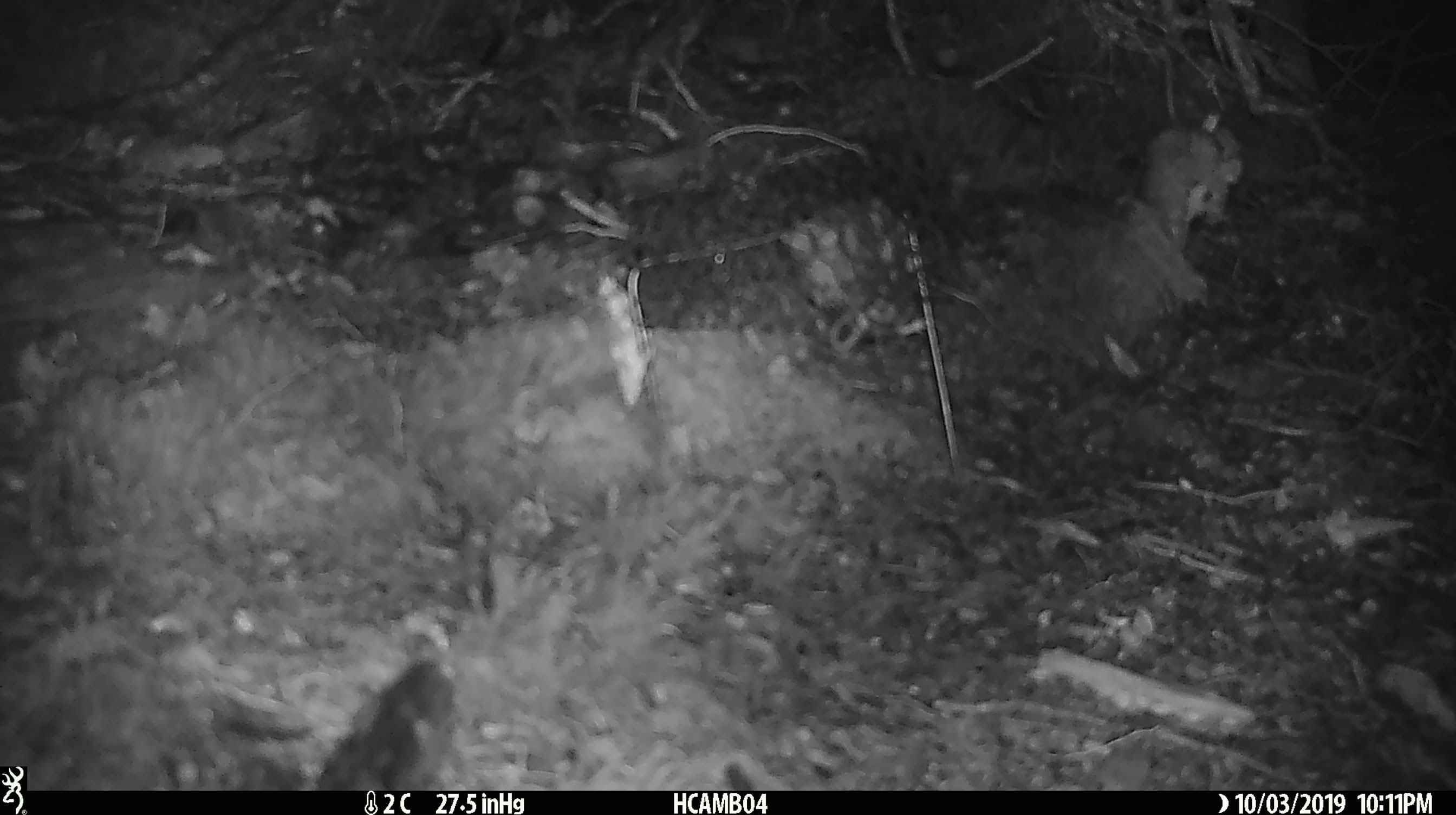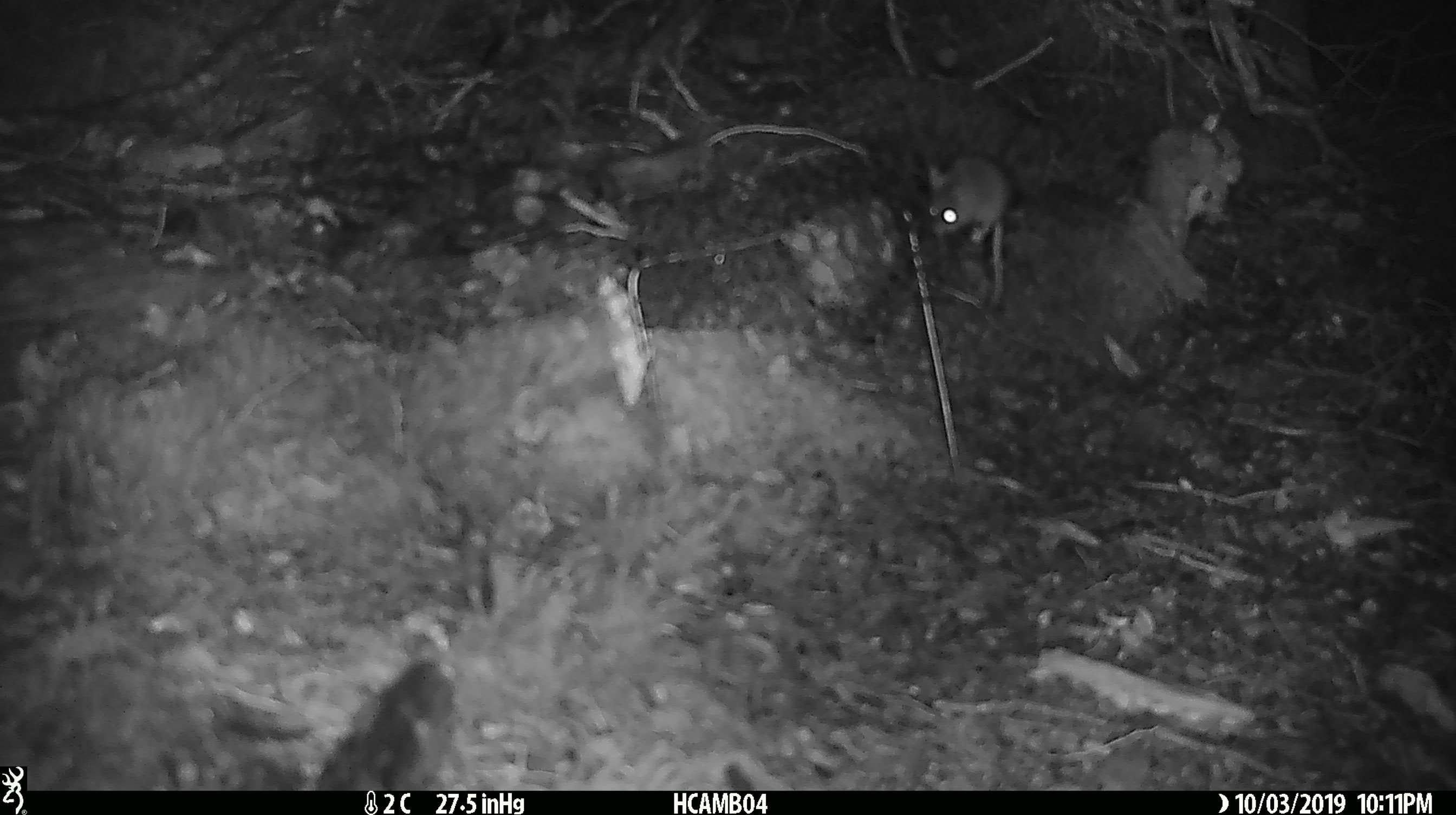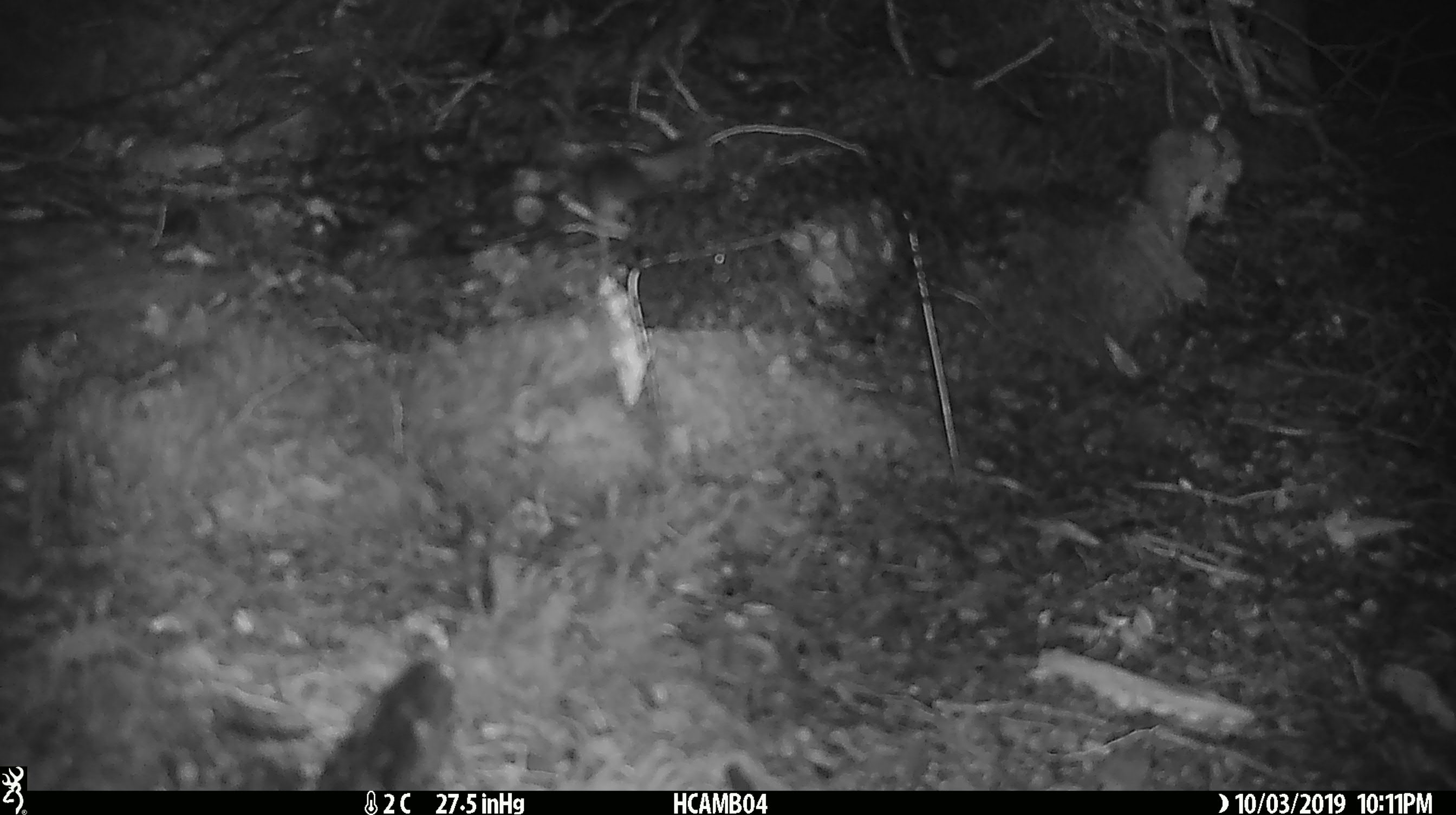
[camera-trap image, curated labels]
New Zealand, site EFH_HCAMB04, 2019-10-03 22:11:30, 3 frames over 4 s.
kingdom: Animalia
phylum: Chordata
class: Mammalia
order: Rodentia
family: Muridae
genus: Mus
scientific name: Mus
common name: mouse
Mouse (Mus).